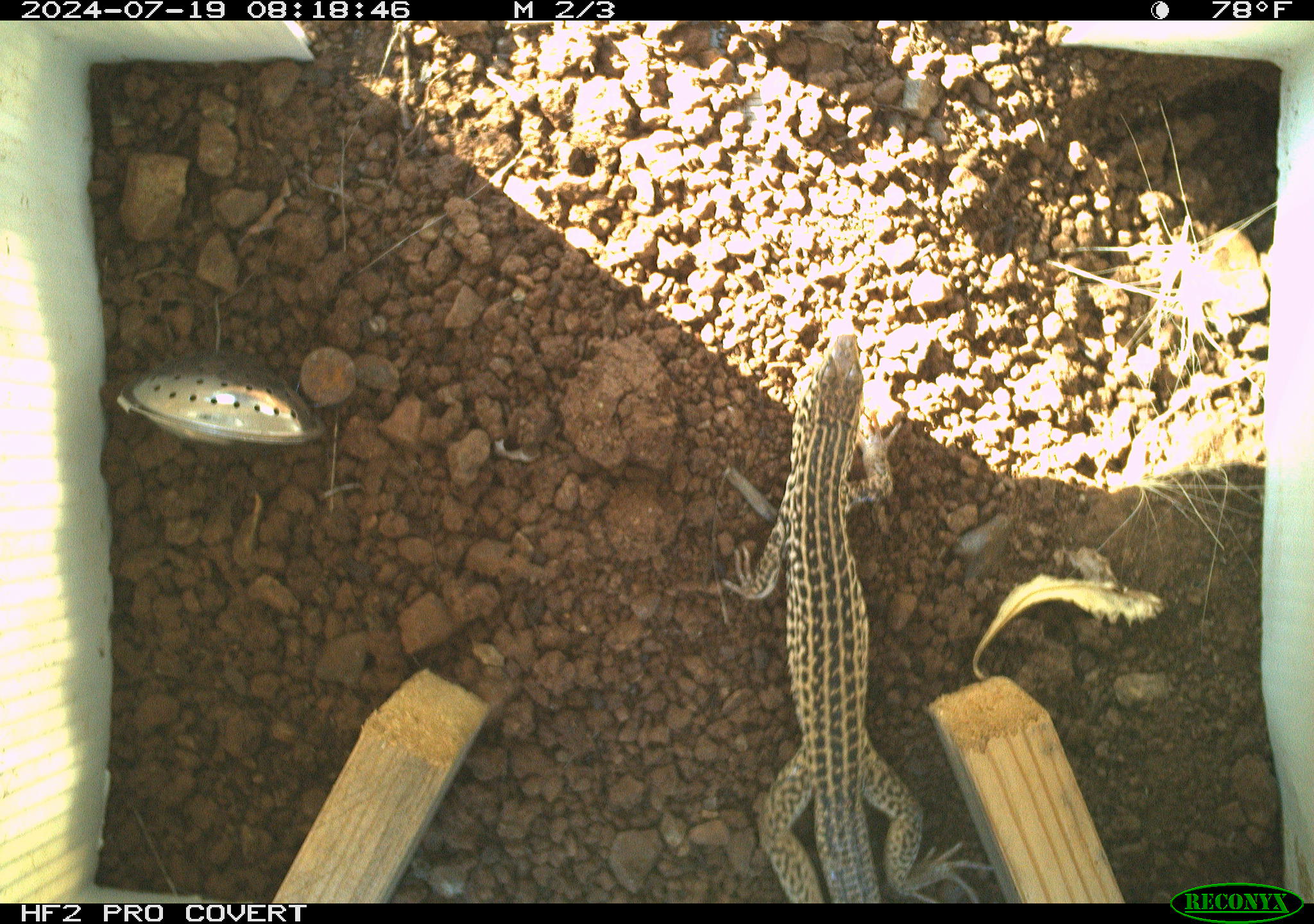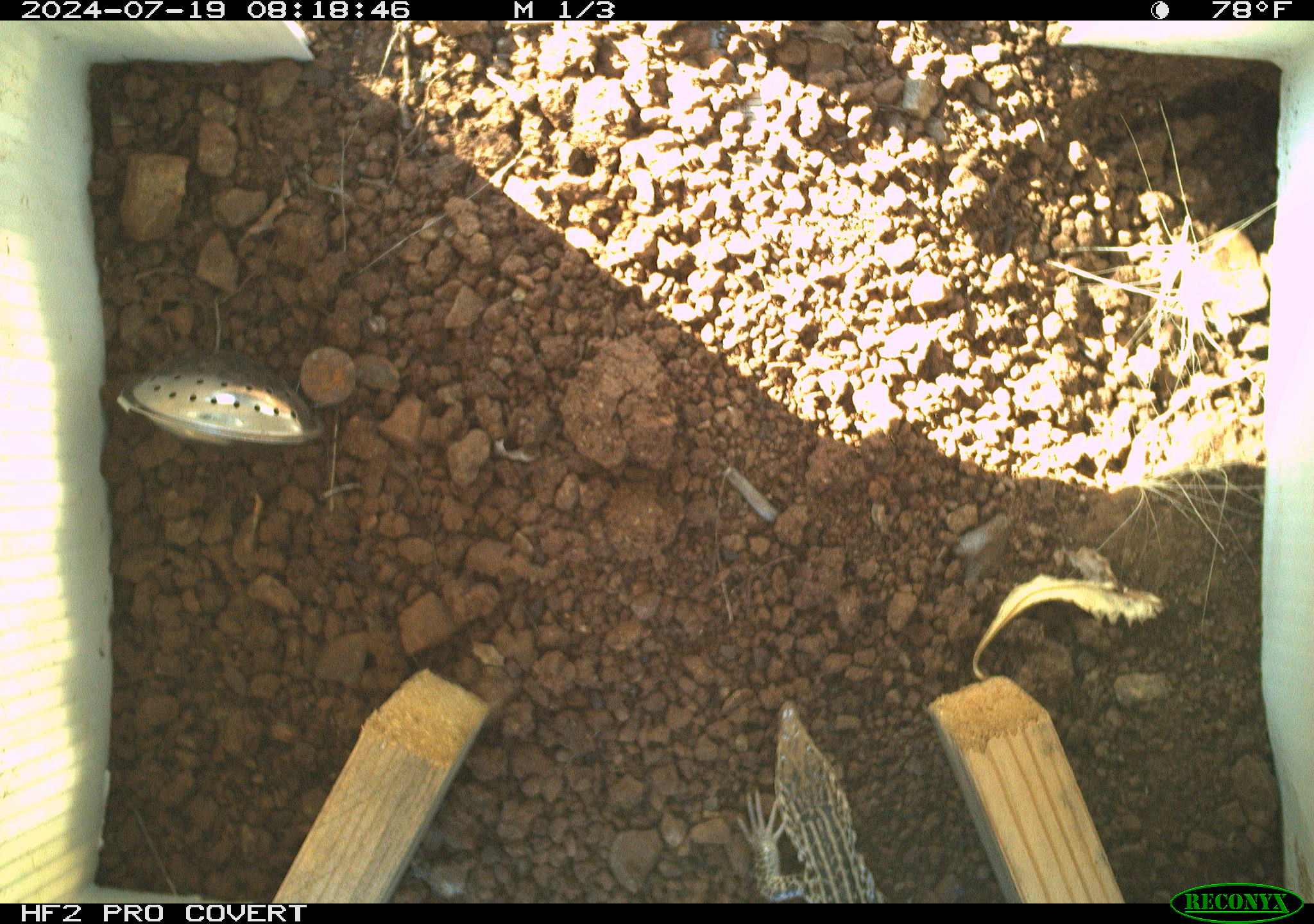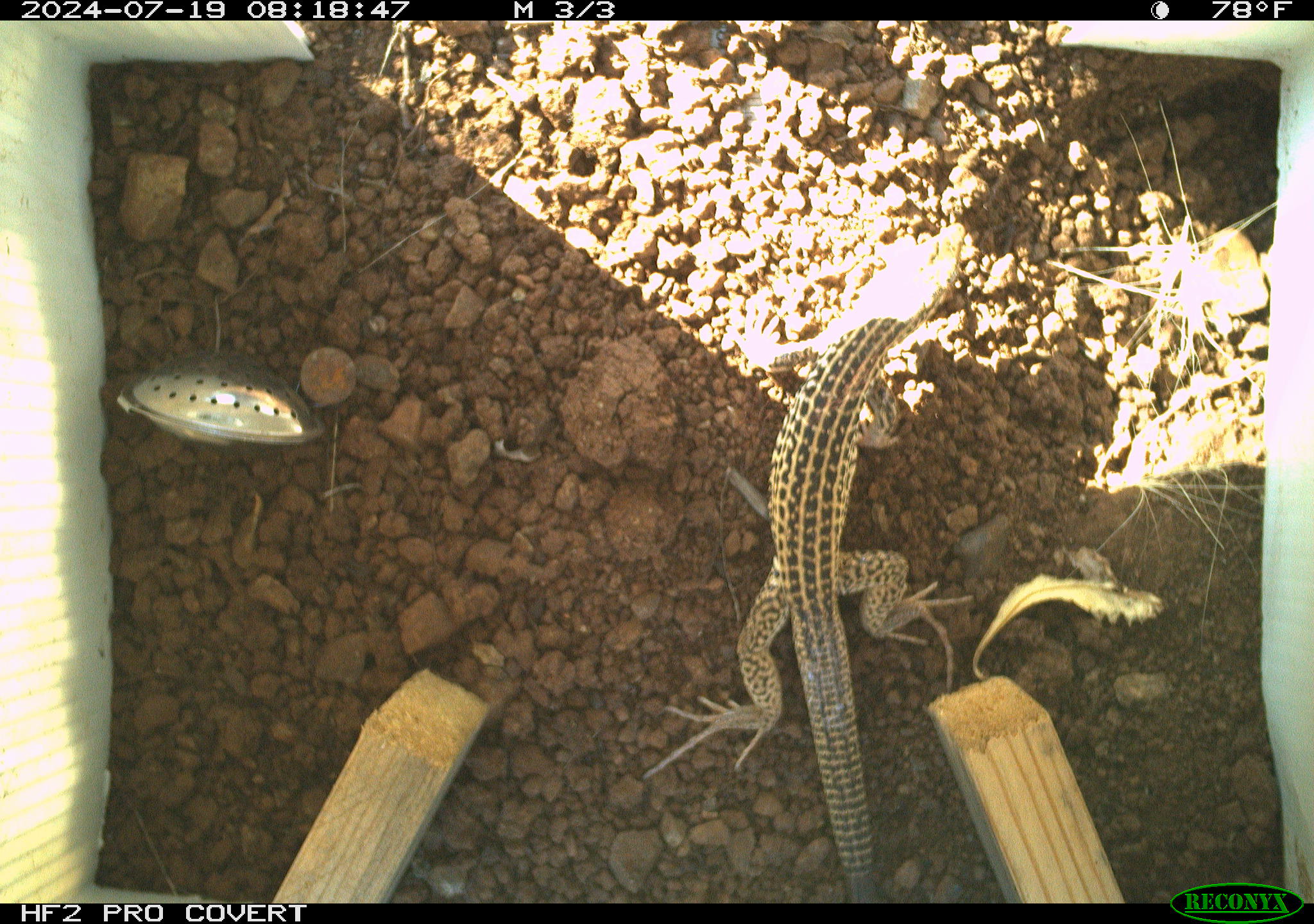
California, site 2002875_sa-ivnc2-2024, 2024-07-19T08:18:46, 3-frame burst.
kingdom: Animalia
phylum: Chordata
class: Reptilia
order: Squamata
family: Teiidae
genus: Aspidoscelis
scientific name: Aspidoscelis tigris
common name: western whiptail